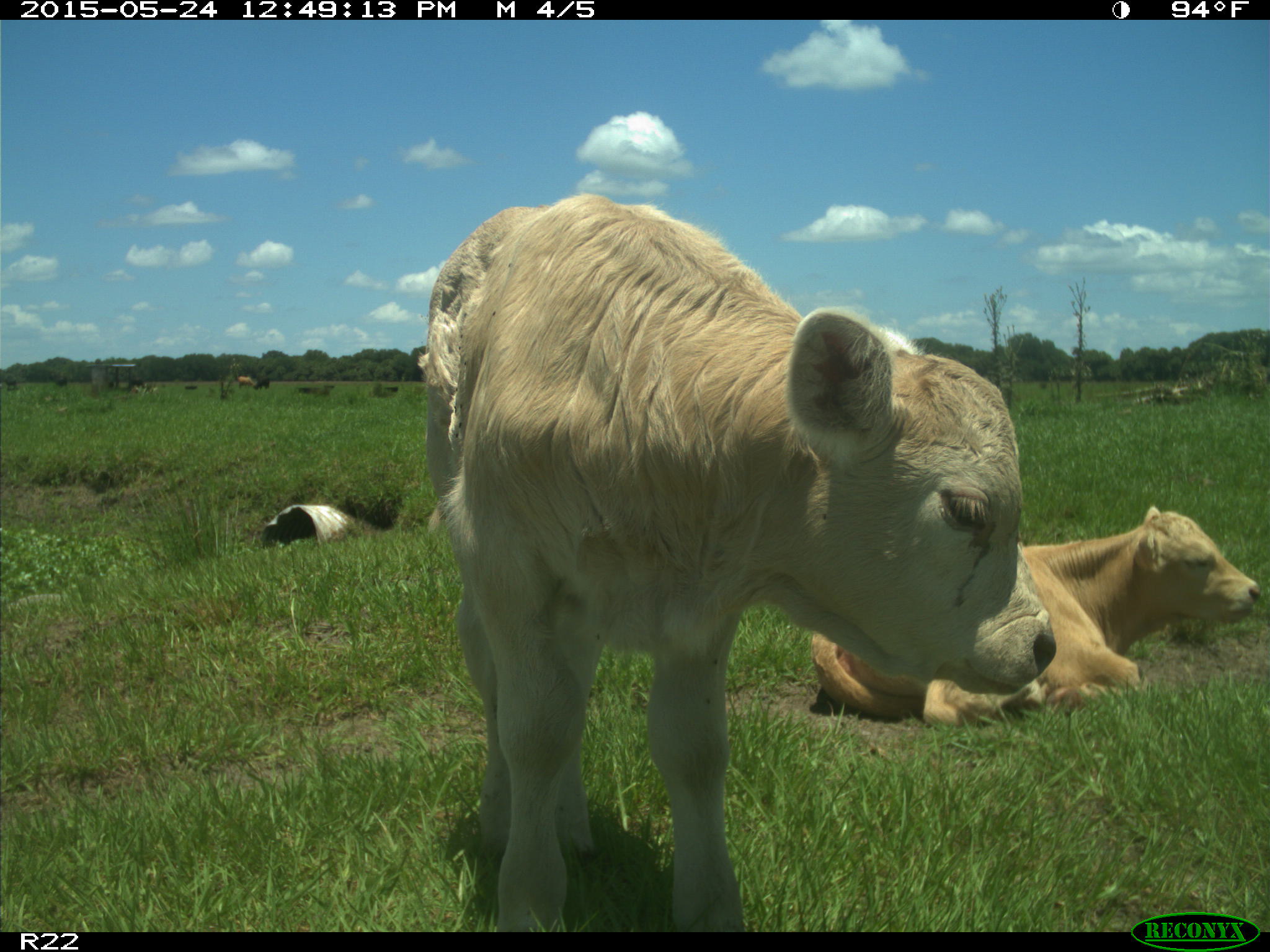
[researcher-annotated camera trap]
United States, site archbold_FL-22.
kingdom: Animalia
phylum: Chordata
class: Mammalia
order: Artiodactyla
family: Bovidae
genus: Bos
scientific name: Bos taurus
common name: domestic cow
Bos taurus (domestic cow).